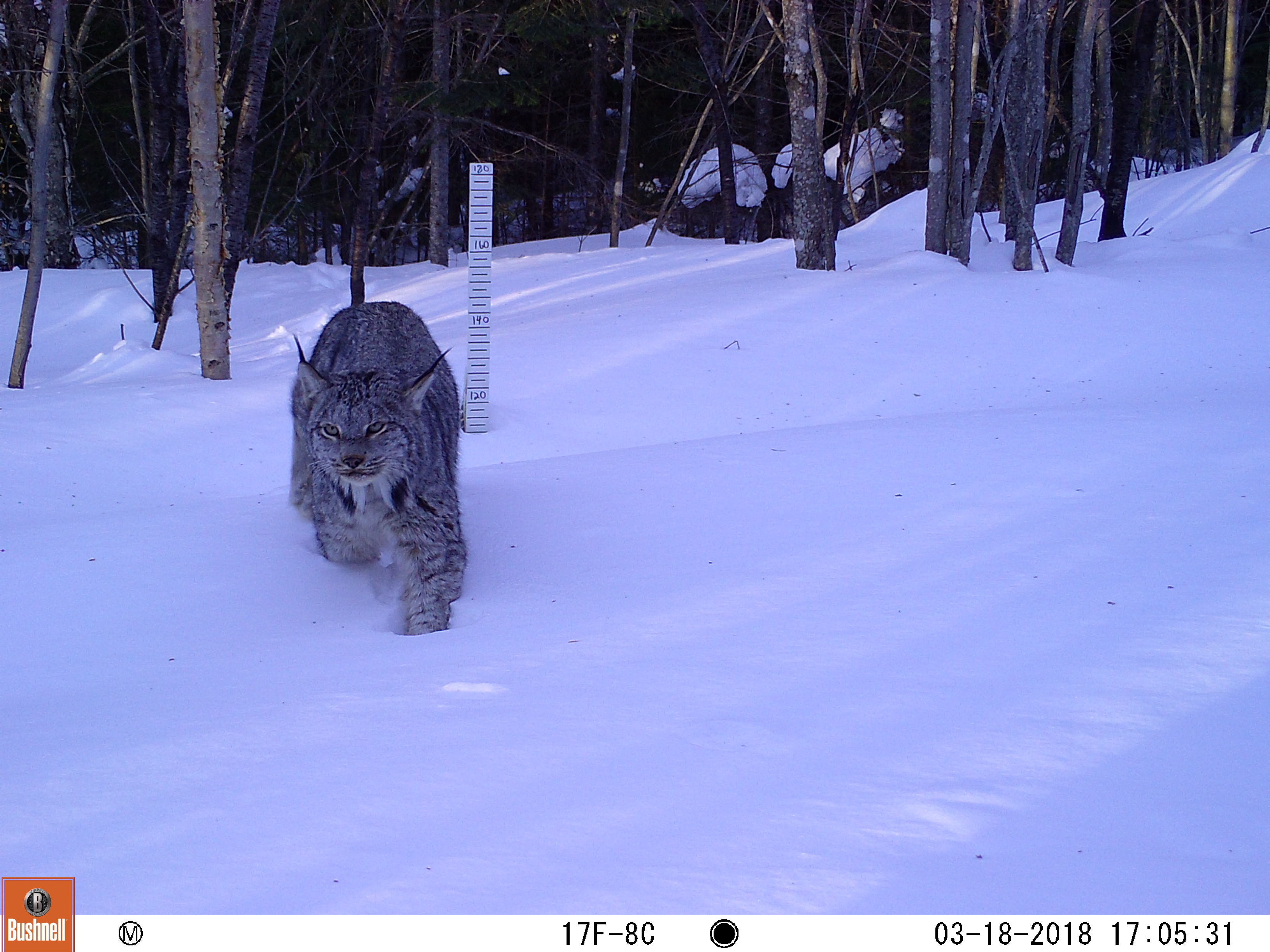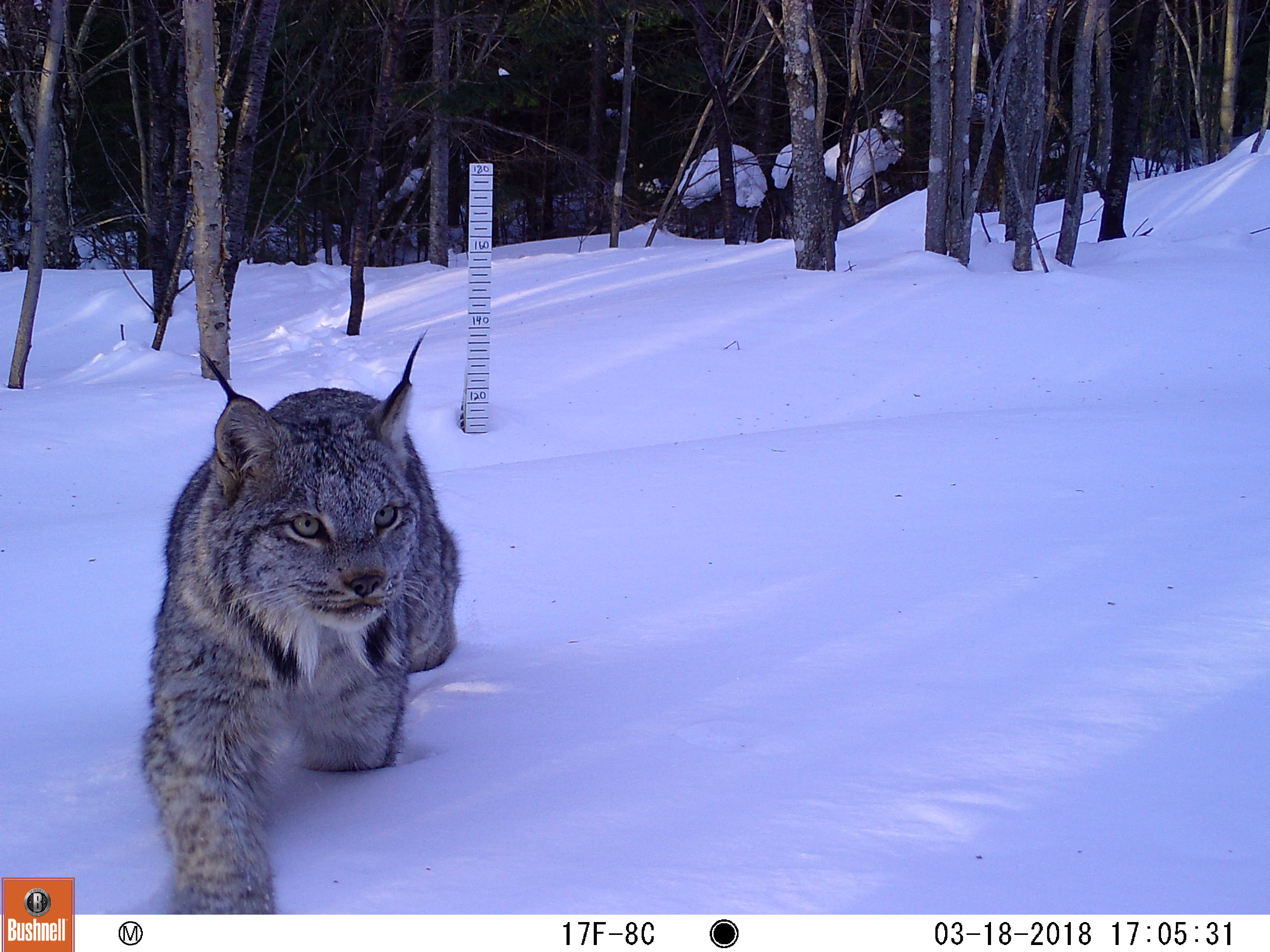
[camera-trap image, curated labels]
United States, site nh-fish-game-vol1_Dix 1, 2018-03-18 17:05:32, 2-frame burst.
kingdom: Animalia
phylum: Chordata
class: Mammalia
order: Carnivora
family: Felidae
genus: Lynx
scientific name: Lynx canadensis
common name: canada lynx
Canada lynx (Lynx canadensis).